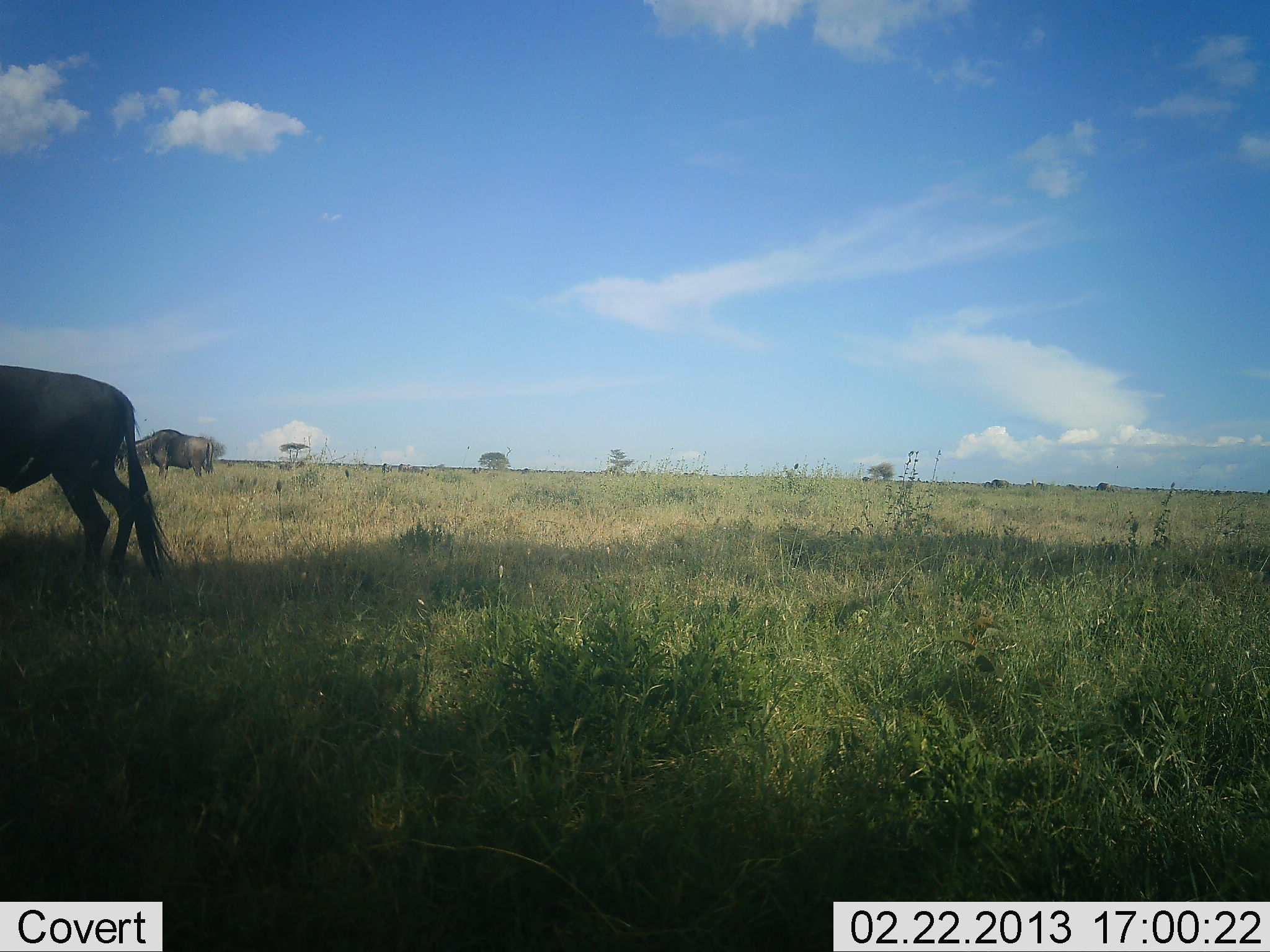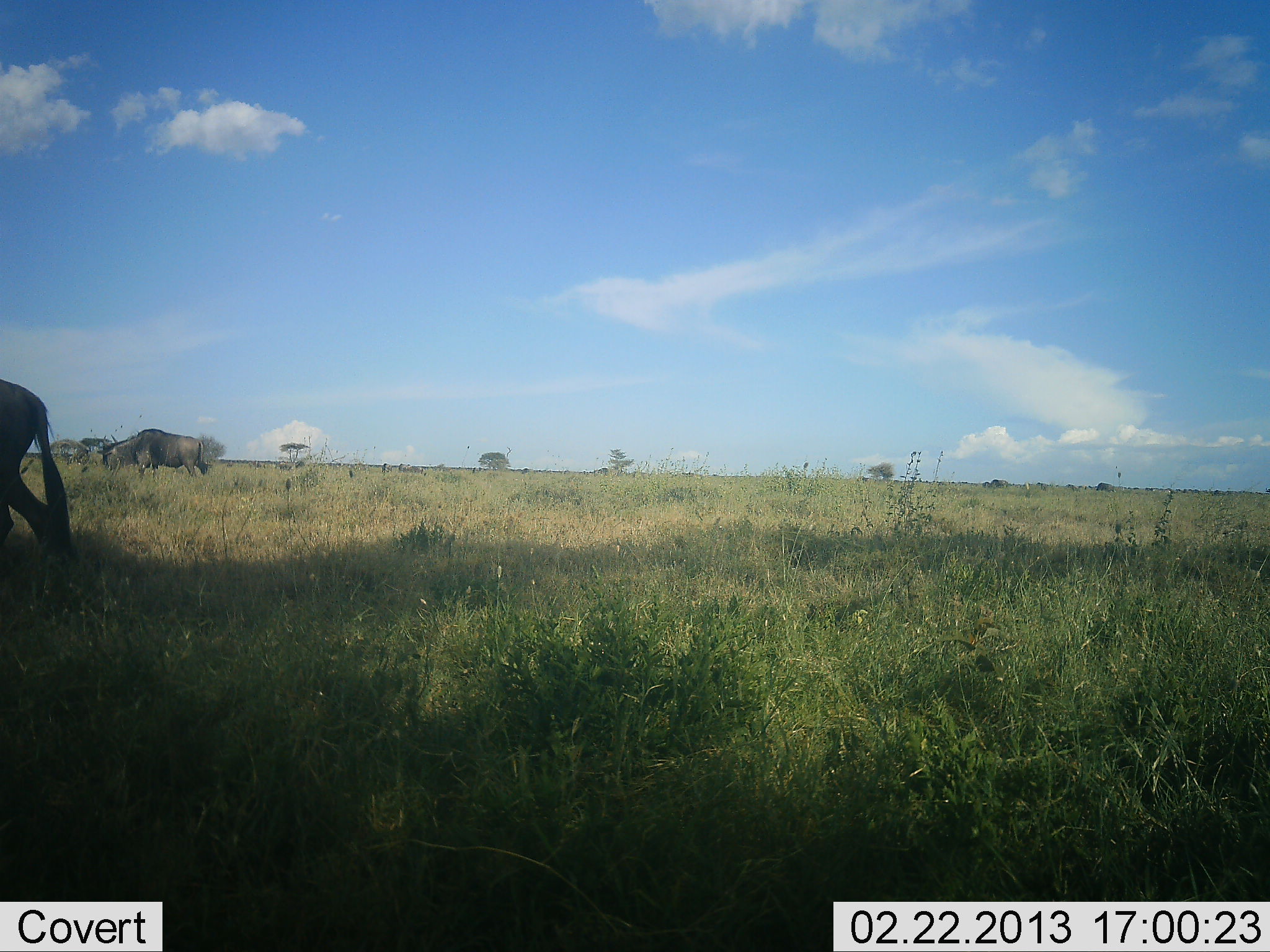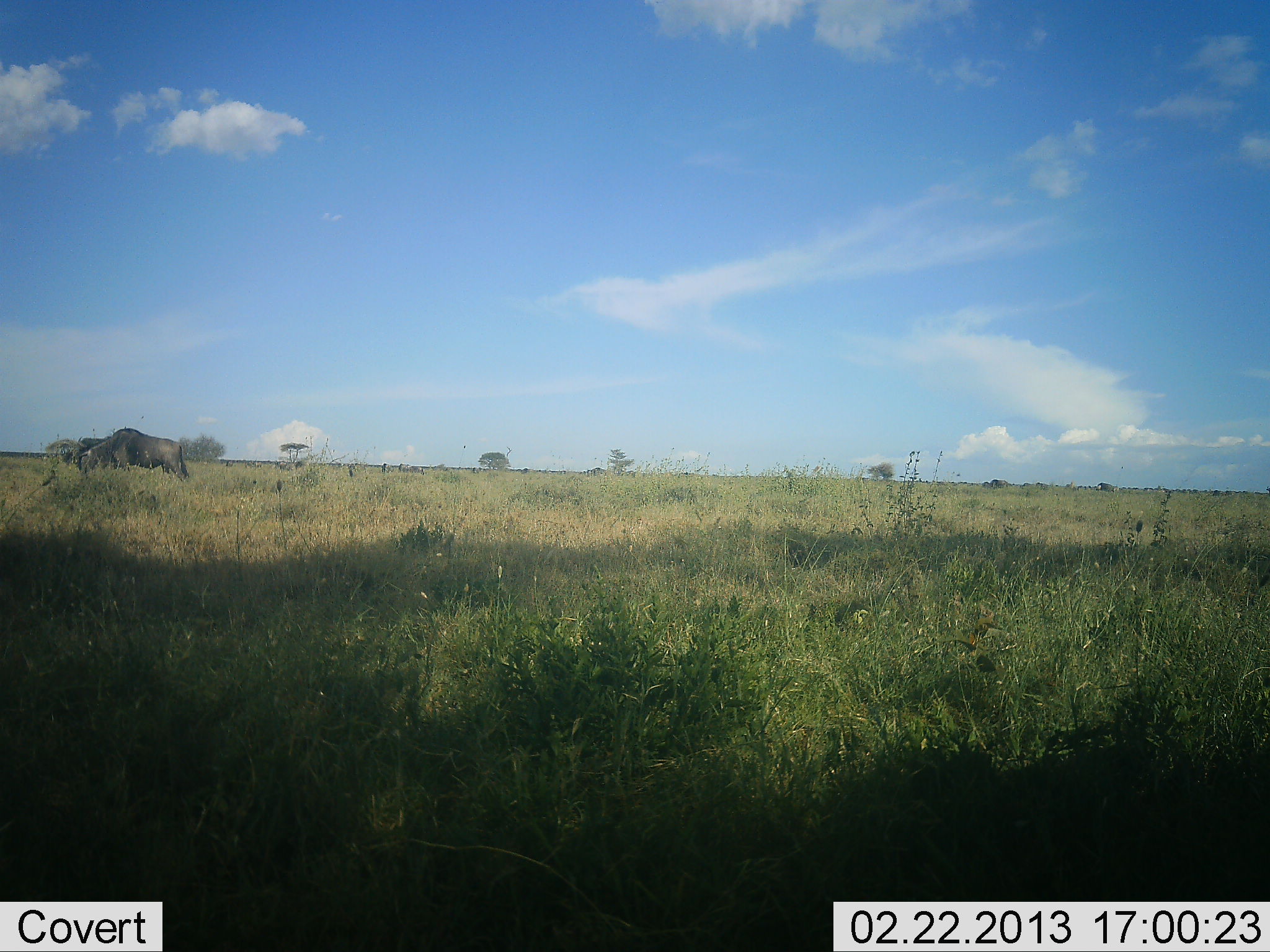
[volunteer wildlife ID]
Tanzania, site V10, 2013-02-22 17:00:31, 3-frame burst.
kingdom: Animalia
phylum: Chordata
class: Mammalia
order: Artiodactyla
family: Bovidae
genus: Connochaetes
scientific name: Connochaetes taurinus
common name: blue wildebeest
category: wildebeest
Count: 2.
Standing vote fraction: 4%.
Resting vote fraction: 0%.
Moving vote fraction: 96%.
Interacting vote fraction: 0%.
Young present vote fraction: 0%.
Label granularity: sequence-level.